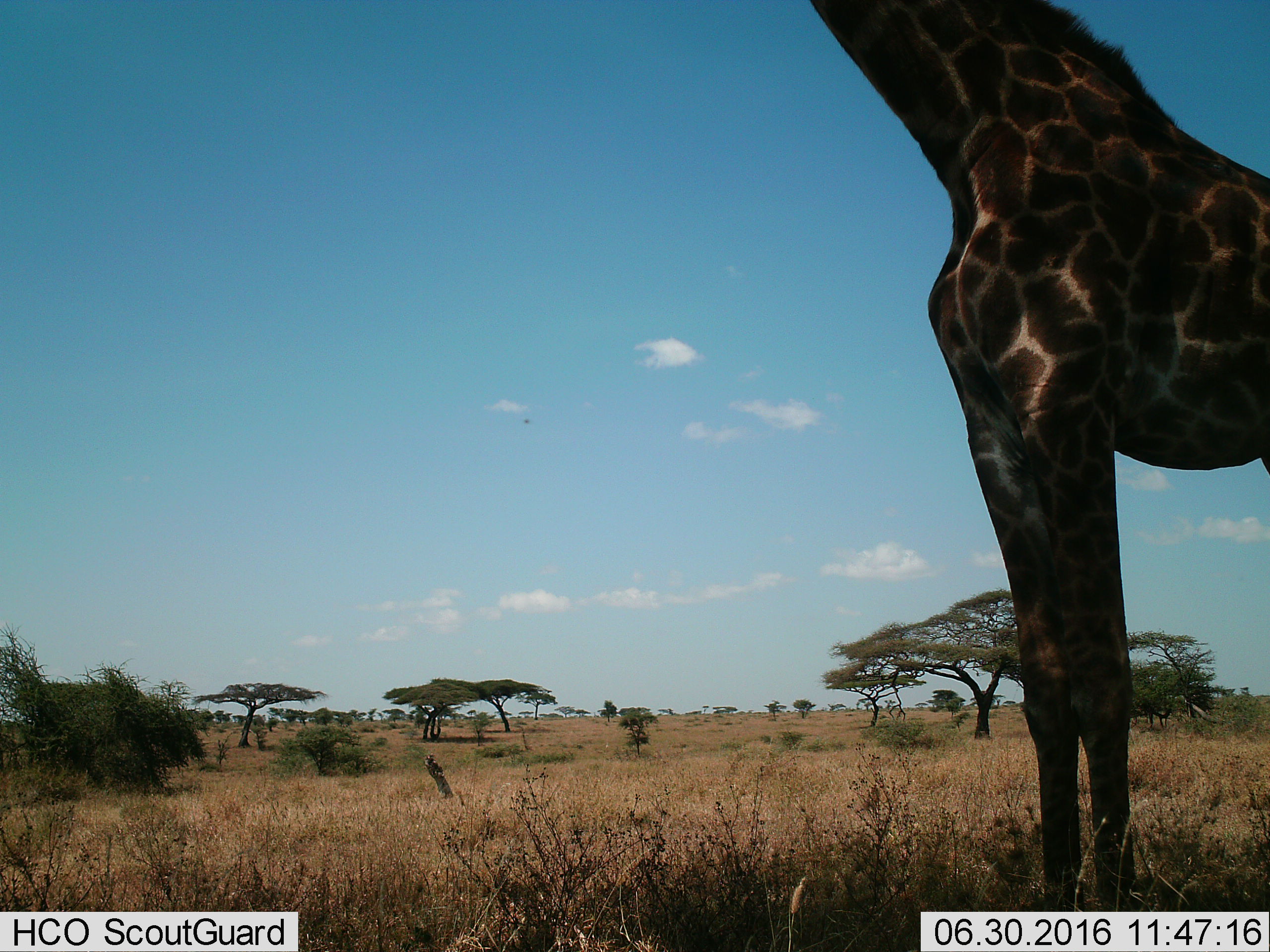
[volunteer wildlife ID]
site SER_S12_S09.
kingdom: Animalia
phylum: Chordata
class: Mammalia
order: Artiodactyla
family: Giraffidae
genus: Giraffa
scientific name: Giraffa camelopardalis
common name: giraffe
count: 1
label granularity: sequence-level